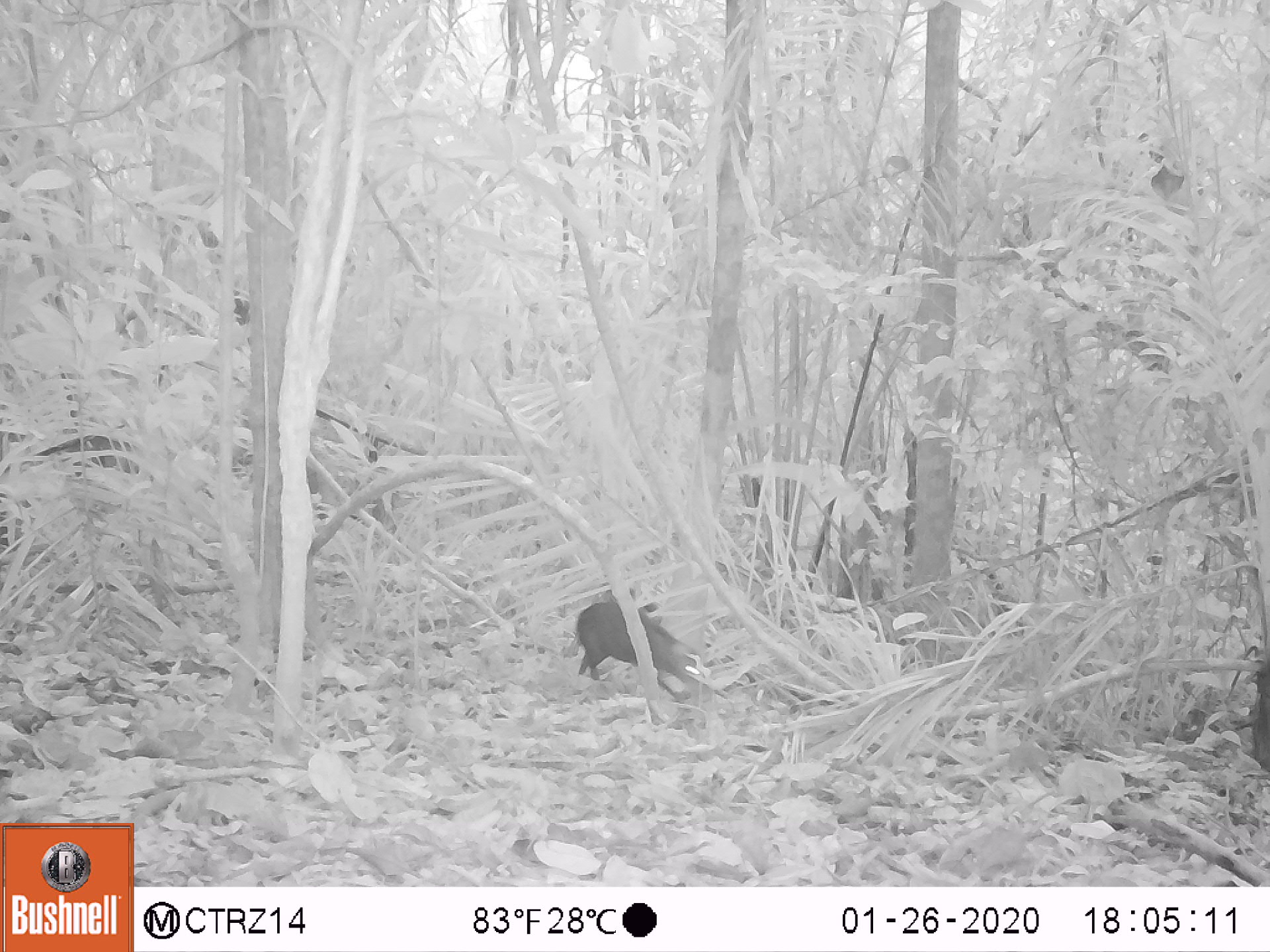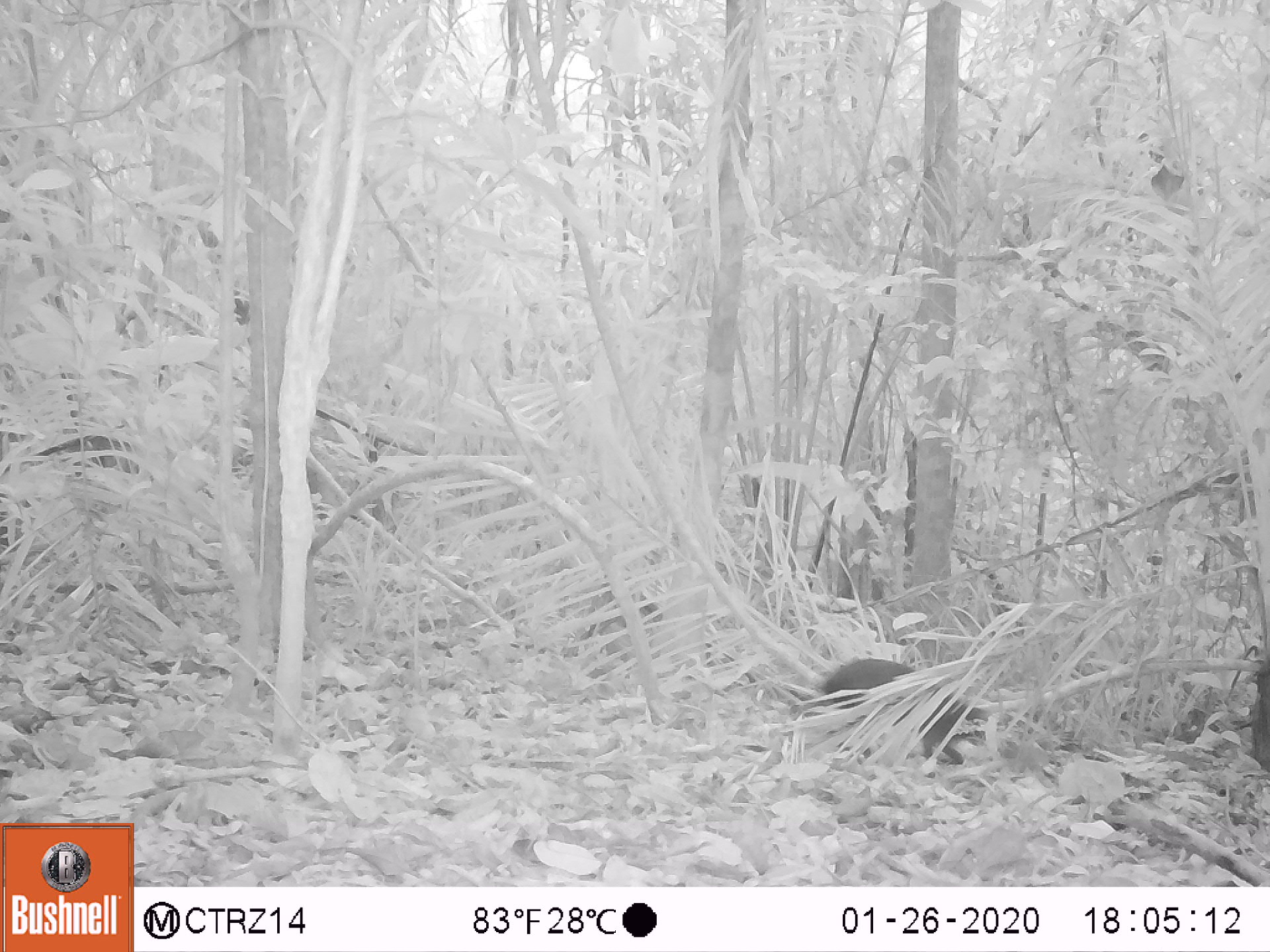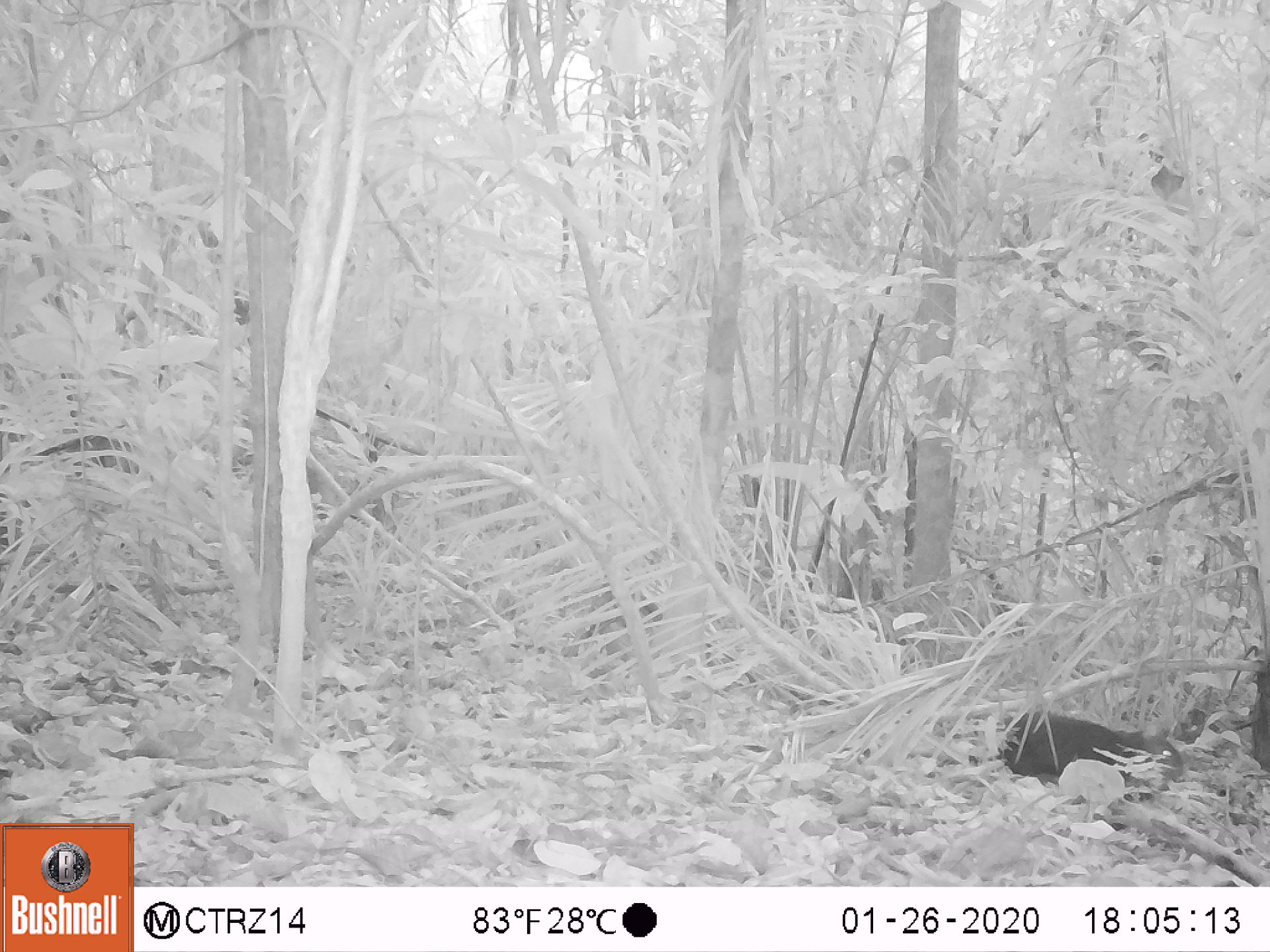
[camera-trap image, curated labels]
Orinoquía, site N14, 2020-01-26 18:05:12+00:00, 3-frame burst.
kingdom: Animalia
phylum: Chordata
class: Mammalia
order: Rodentia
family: Dasyproctidae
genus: Dasyprocta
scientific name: Dasyprocta fuliginosa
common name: black agouti